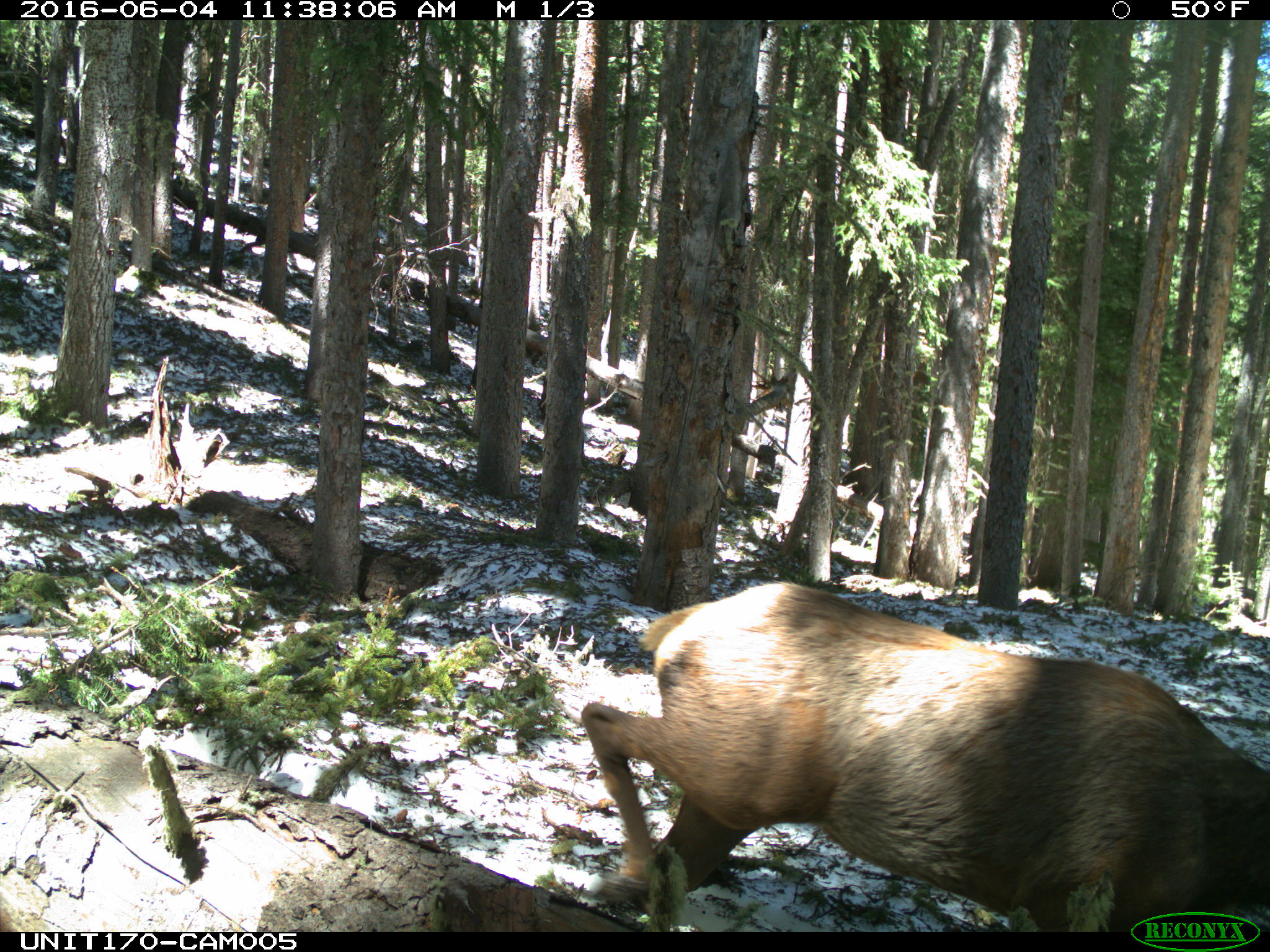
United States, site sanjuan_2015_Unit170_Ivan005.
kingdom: Animalia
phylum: Chordata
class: Mammalia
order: Artiodactyla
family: Cervidae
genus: Cervus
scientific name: Cervus elaphus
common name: red deer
Cervus elaphus (red deer).